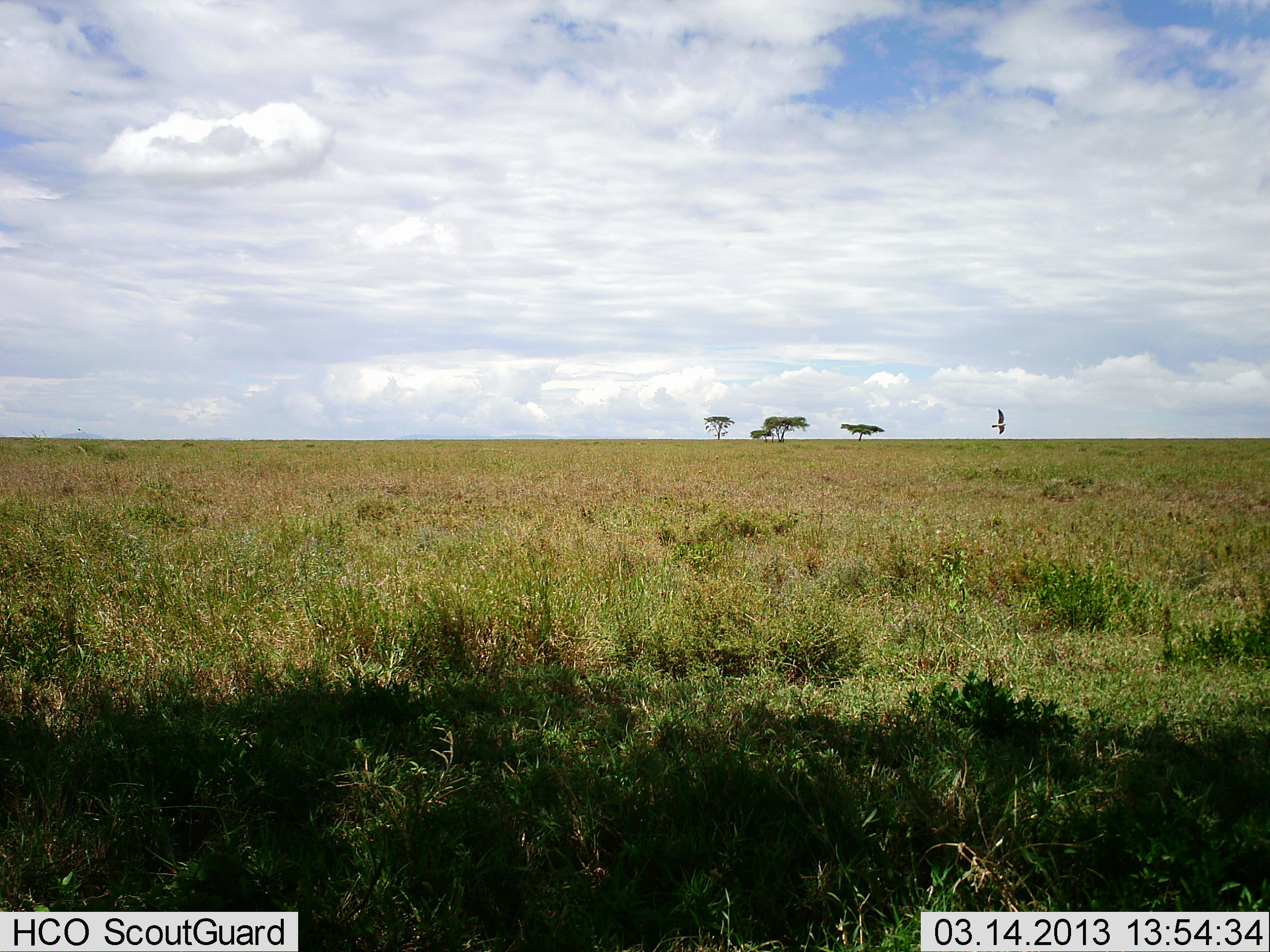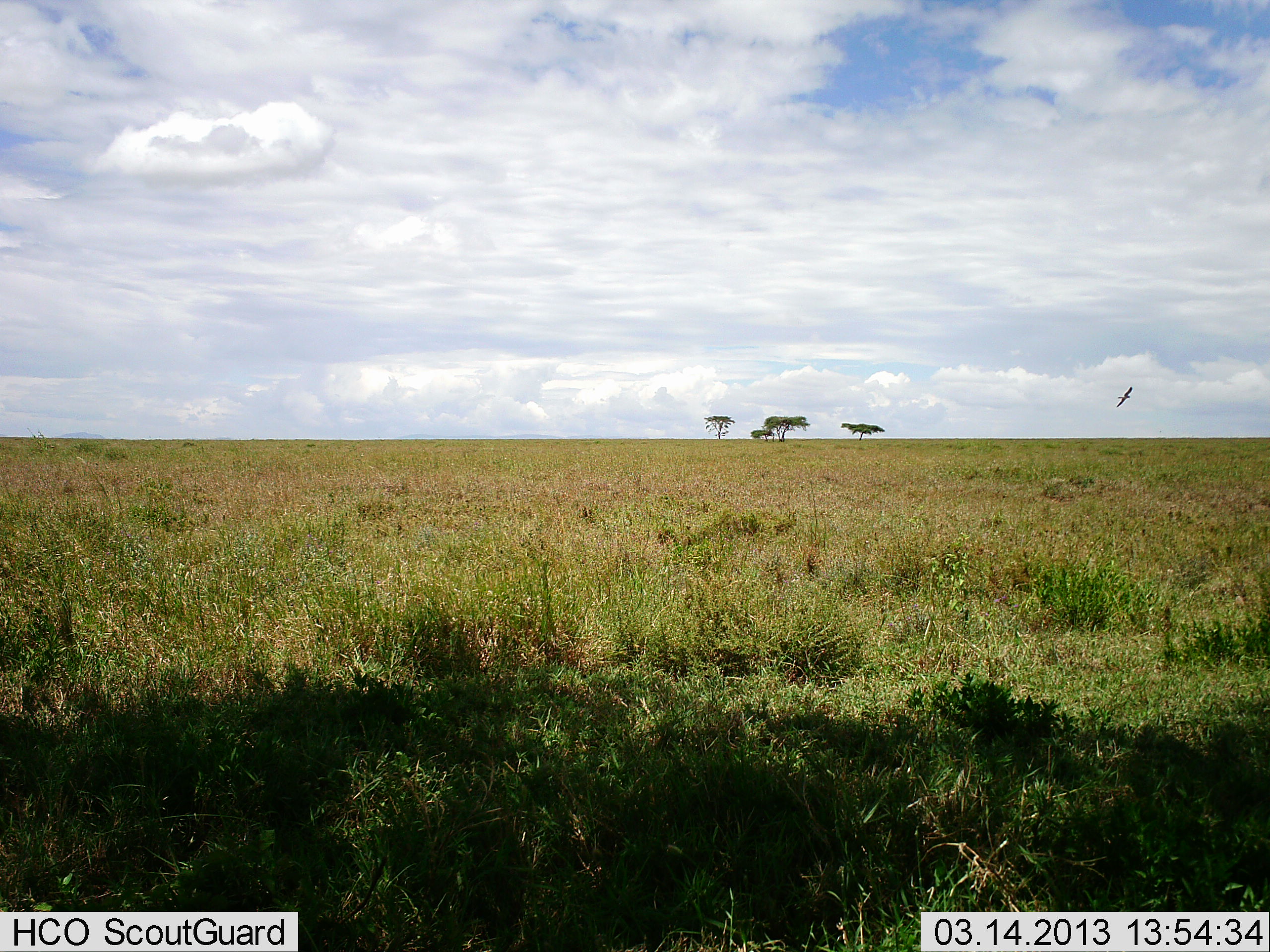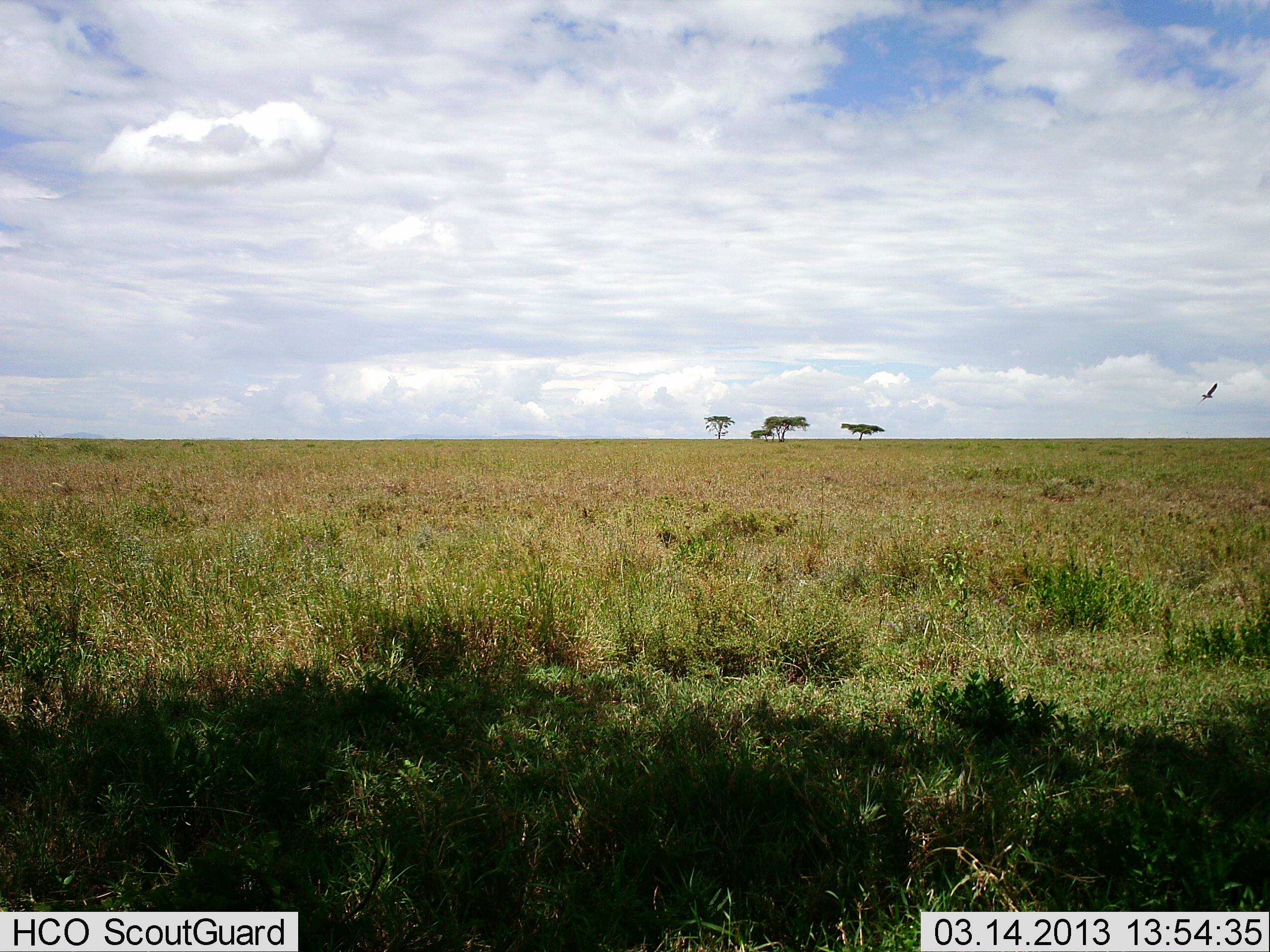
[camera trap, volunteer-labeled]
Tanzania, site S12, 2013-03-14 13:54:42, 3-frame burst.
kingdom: Animalia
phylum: Chordata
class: Aves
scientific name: Aves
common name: bird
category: otherbird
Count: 1.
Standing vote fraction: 0%.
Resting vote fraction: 0%.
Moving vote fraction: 100%.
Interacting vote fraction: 0%.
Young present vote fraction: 0%.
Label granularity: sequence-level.